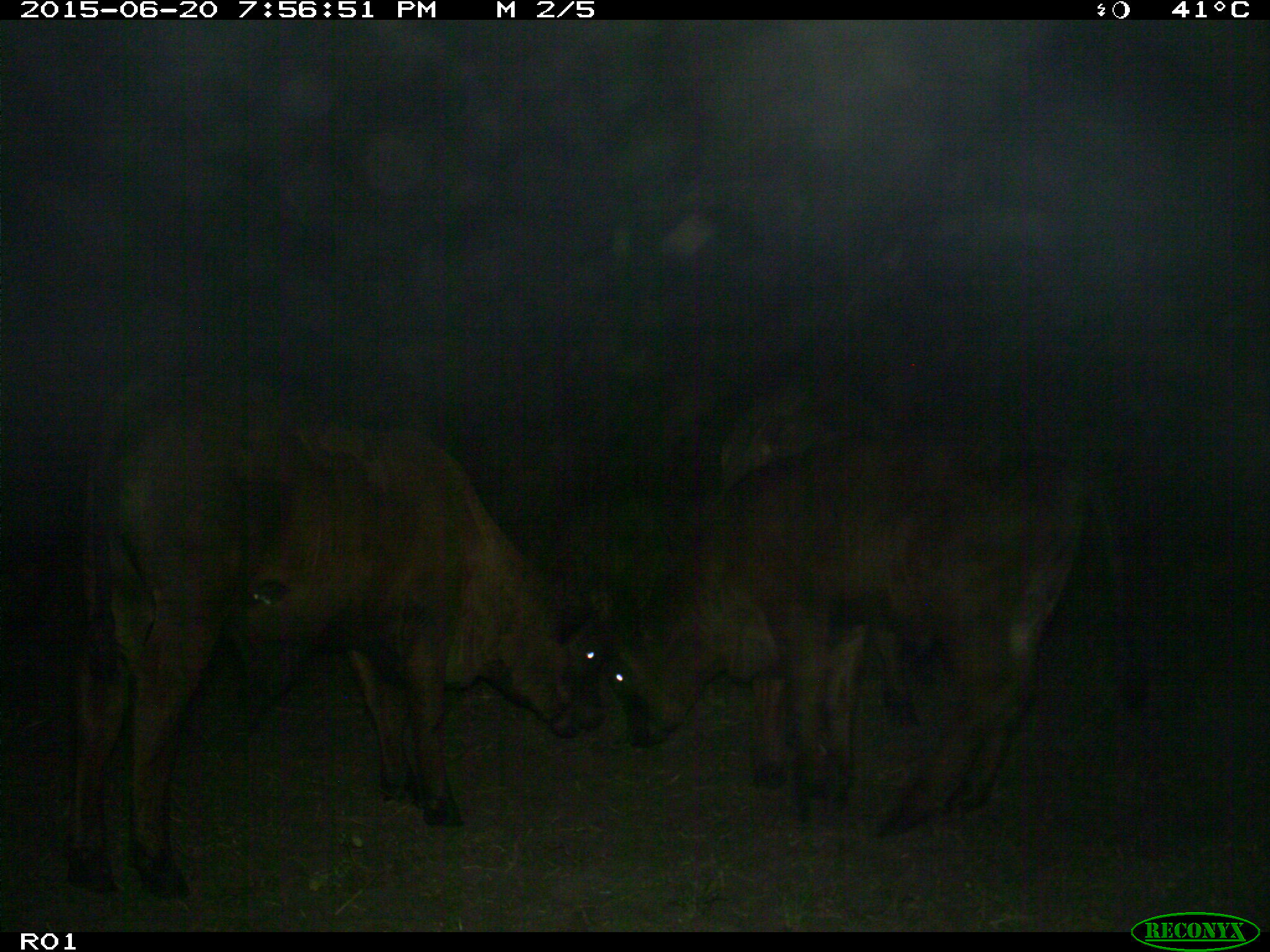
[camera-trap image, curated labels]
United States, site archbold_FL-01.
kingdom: Animalia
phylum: Chordata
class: Mammalia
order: Artiodactyla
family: Bovidae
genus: Bos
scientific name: Bos taurus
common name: domestic cow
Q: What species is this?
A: Bos taurus (domestic cow).